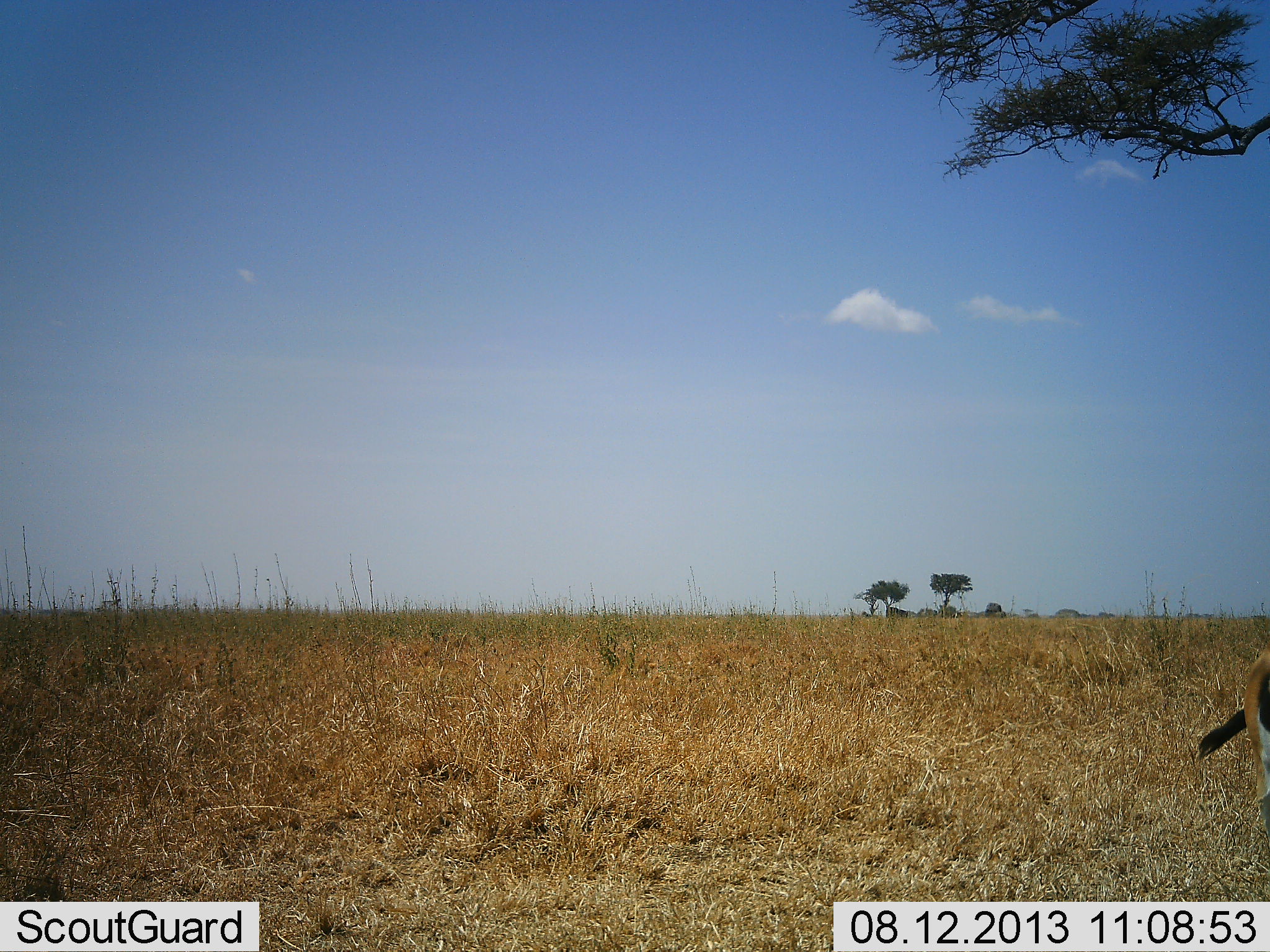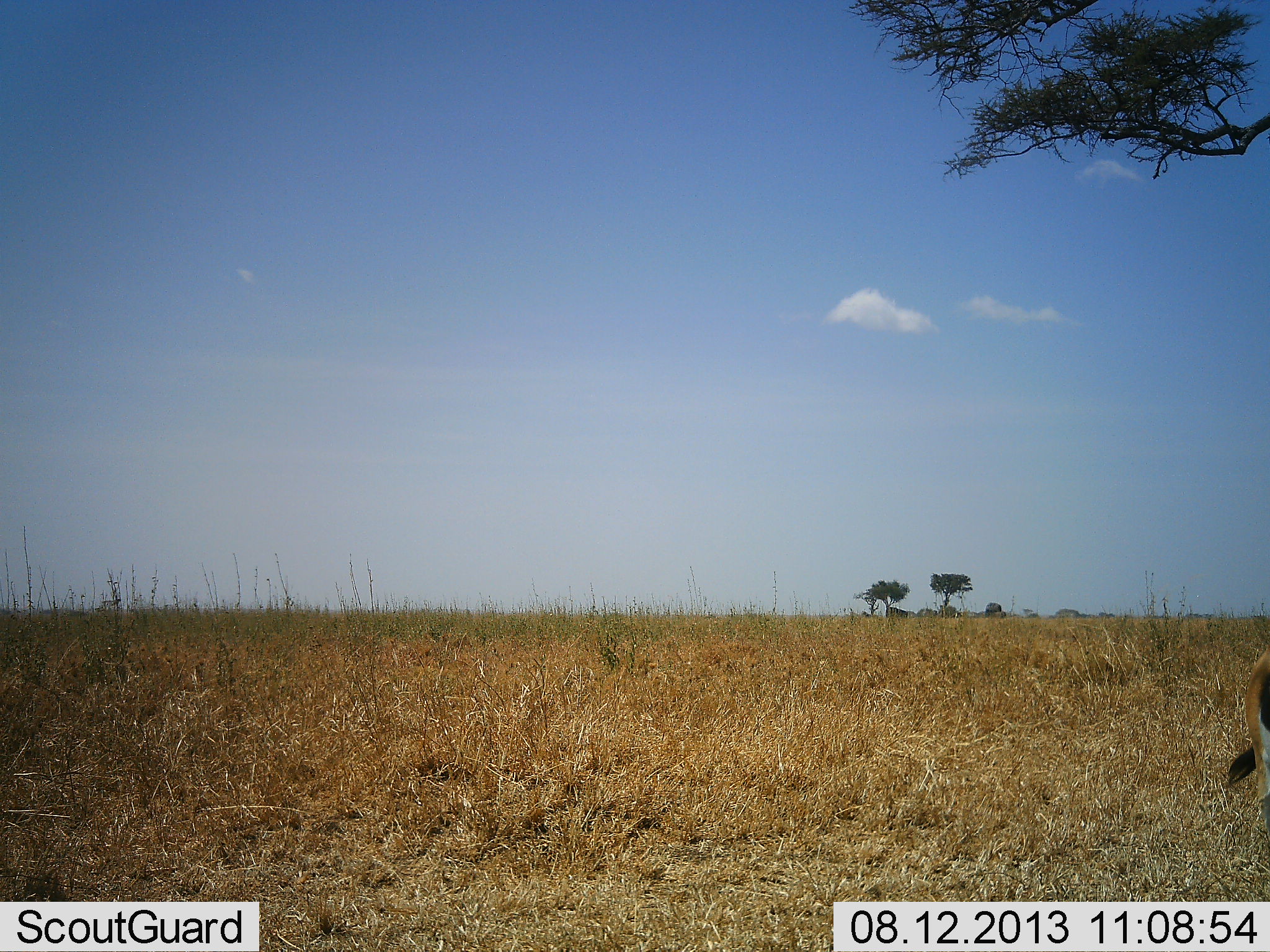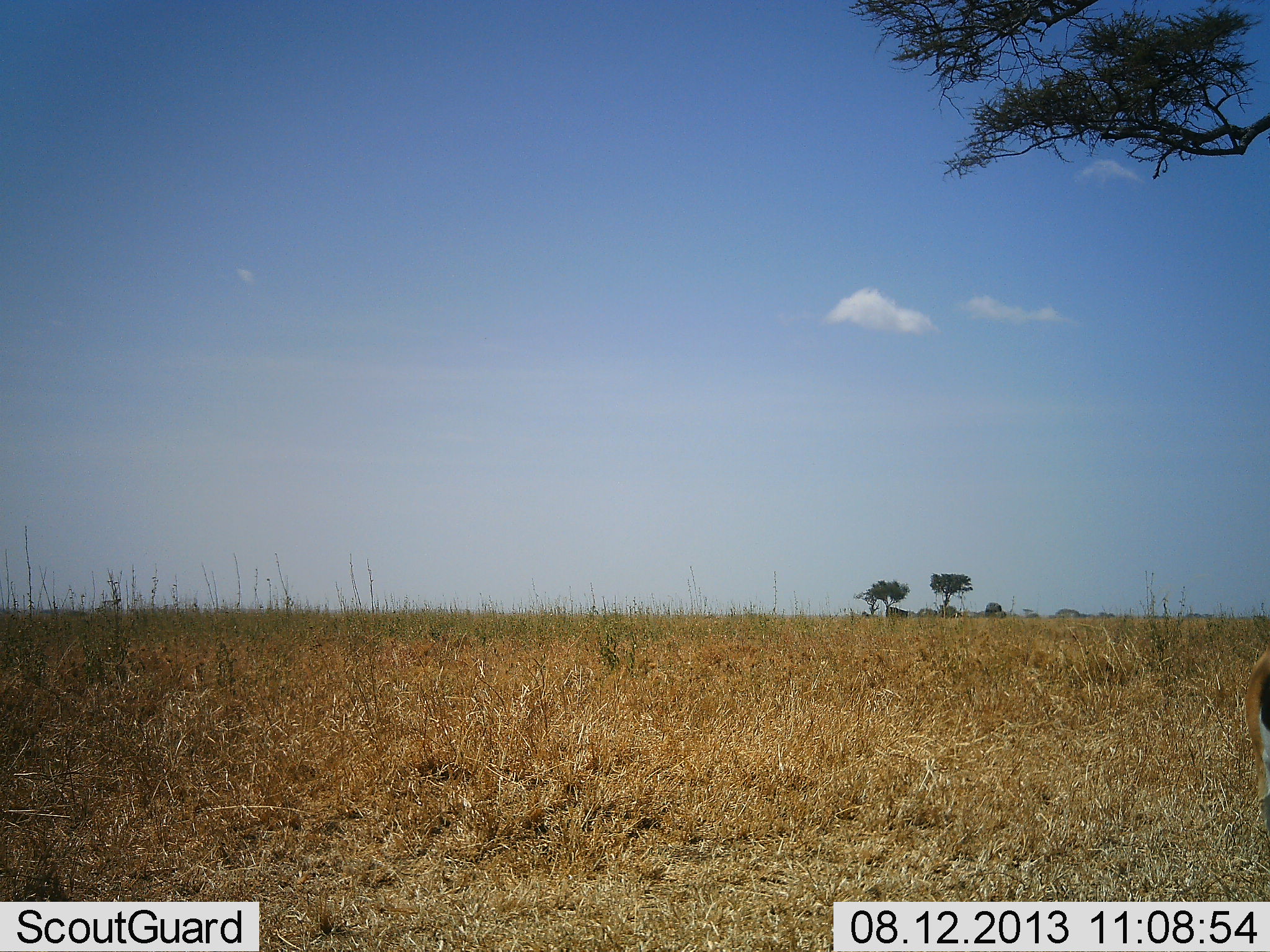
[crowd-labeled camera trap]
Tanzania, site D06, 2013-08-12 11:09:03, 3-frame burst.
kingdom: Animalia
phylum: Chordata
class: Mammalia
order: Artiodactyla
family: Bovidae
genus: Eudorcas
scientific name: Eudorcas thomsonii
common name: thomson's gazelle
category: gazellethomsons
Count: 1.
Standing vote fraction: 93%.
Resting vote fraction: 0%.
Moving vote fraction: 7%.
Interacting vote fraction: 0%.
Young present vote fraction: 0%.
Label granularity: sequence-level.